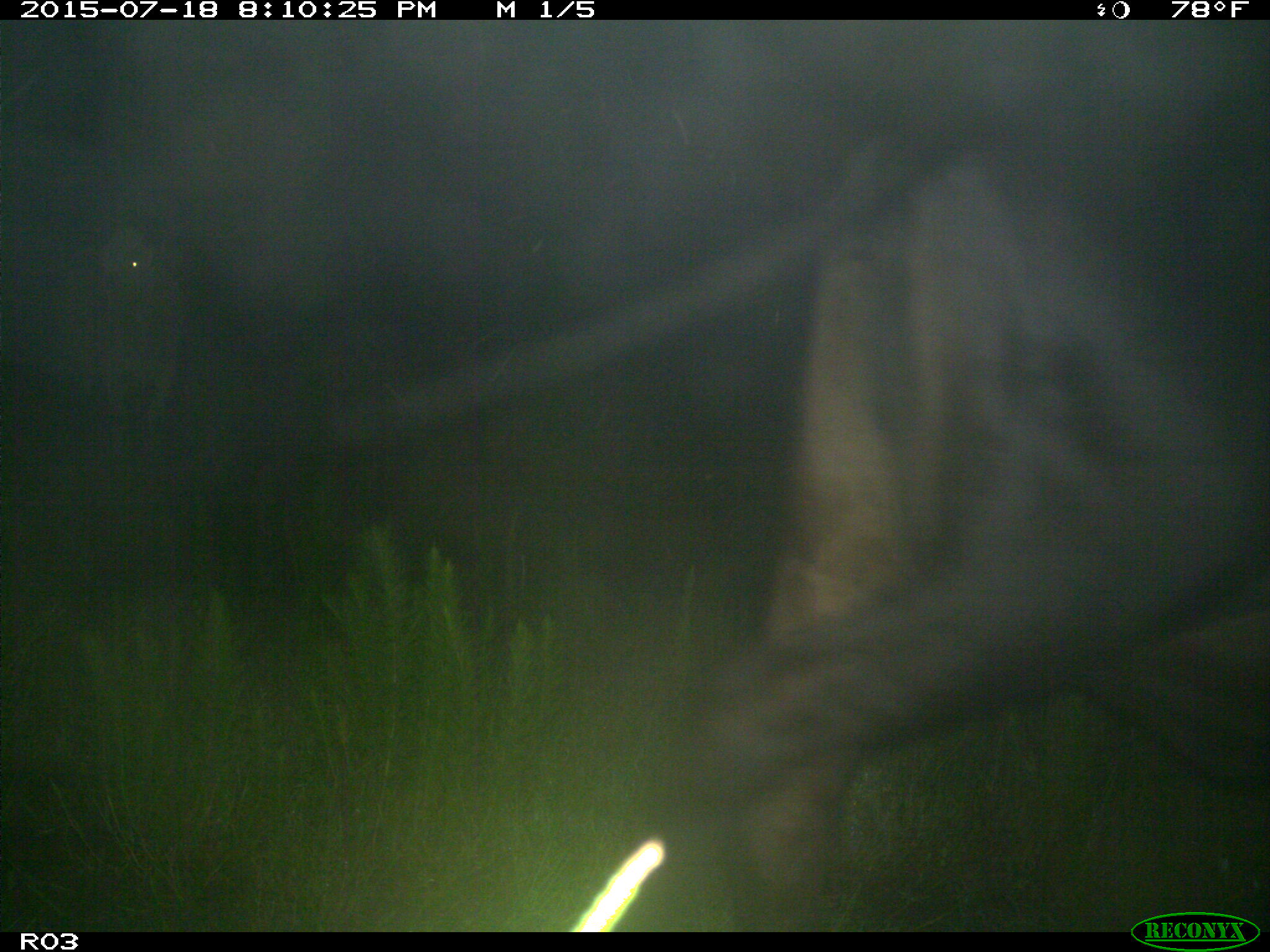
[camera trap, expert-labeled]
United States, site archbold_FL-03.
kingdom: Animalia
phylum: Chordata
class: Mammalia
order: Artiodactyla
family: Bovidae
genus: Bos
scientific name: Bos taurus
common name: domestic cow